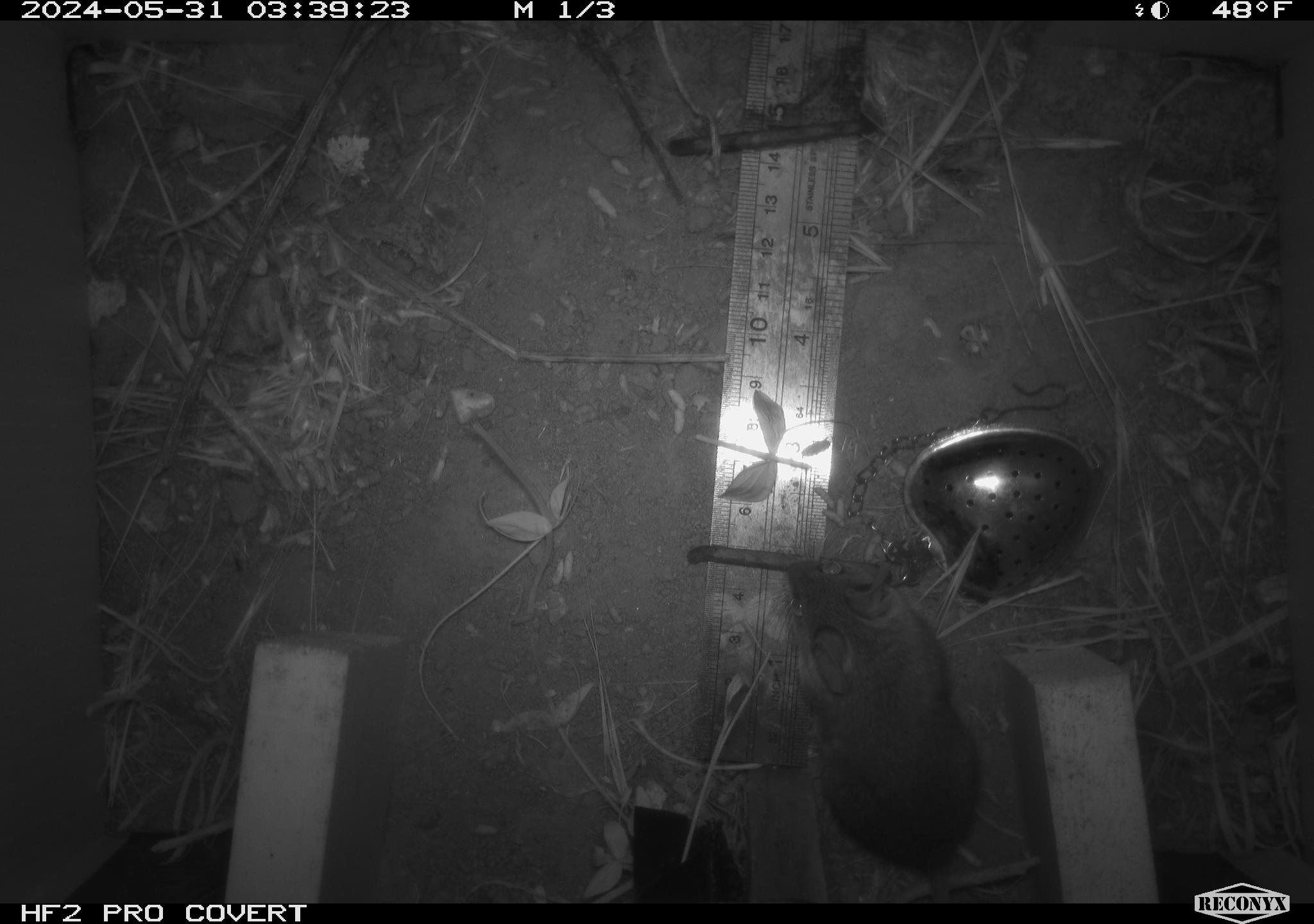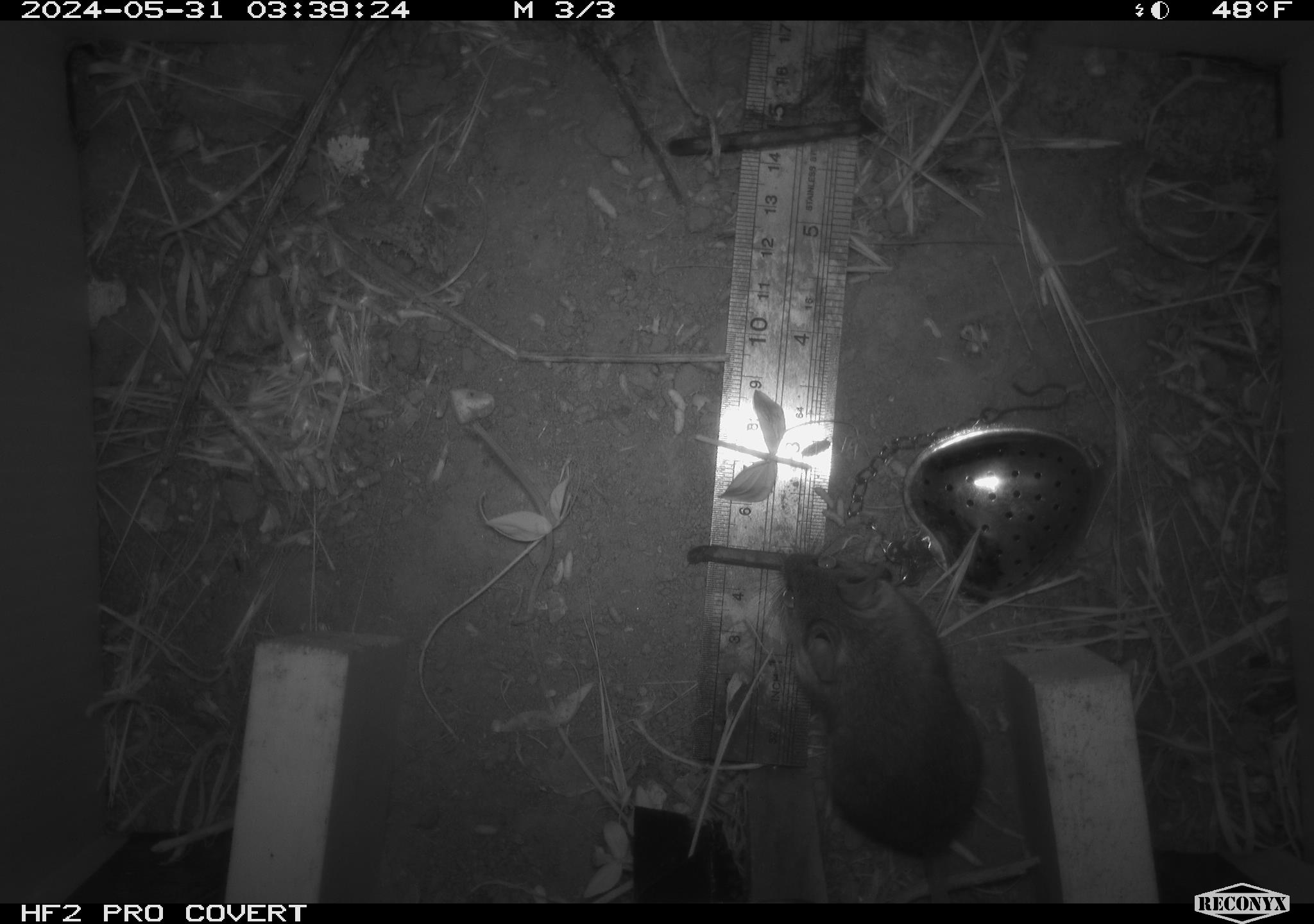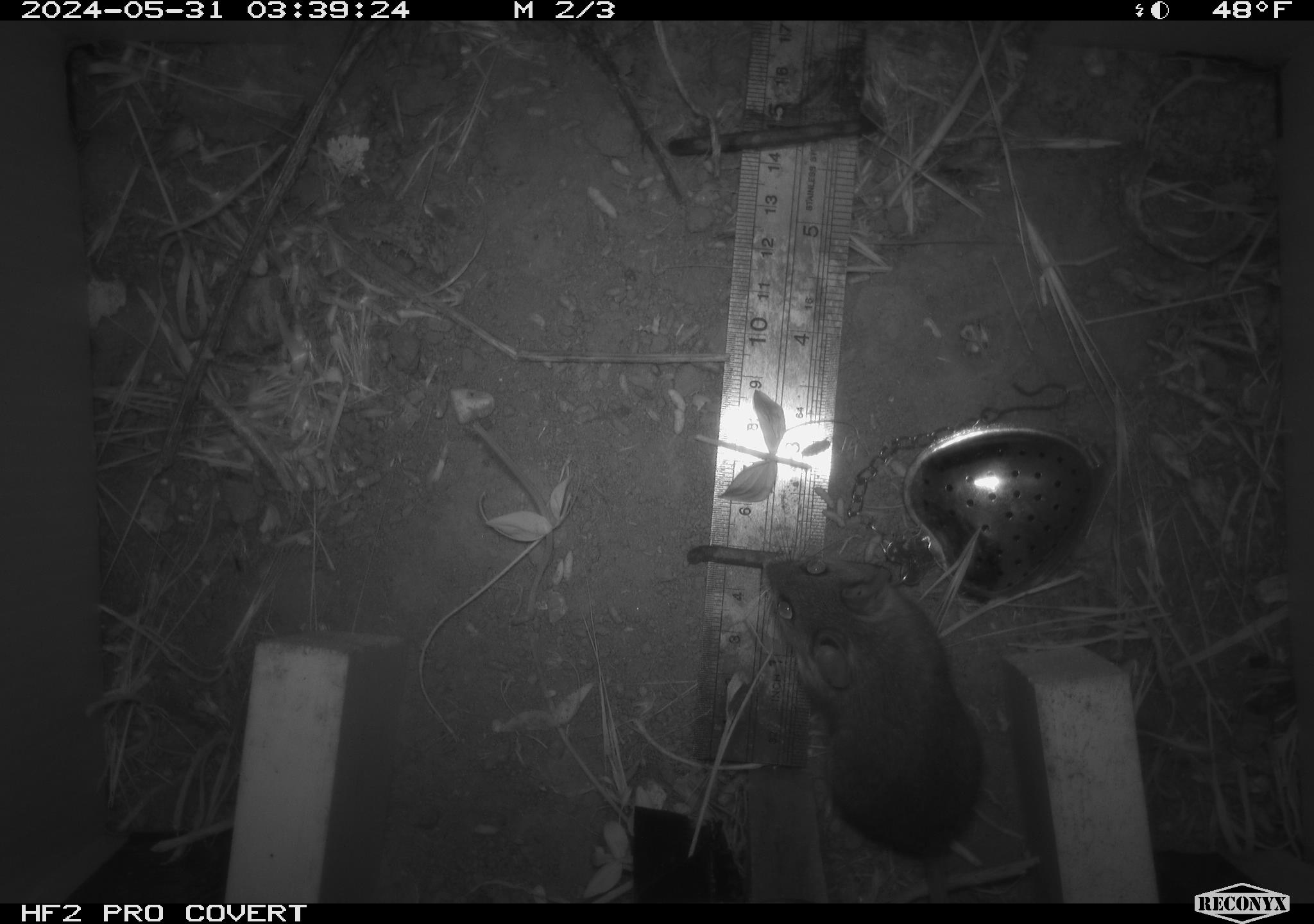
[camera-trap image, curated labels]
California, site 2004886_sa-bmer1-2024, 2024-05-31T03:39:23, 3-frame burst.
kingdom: Animalia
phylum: Chordata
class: Mammalia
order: Rodentia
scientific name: Rodentia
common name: mouse species